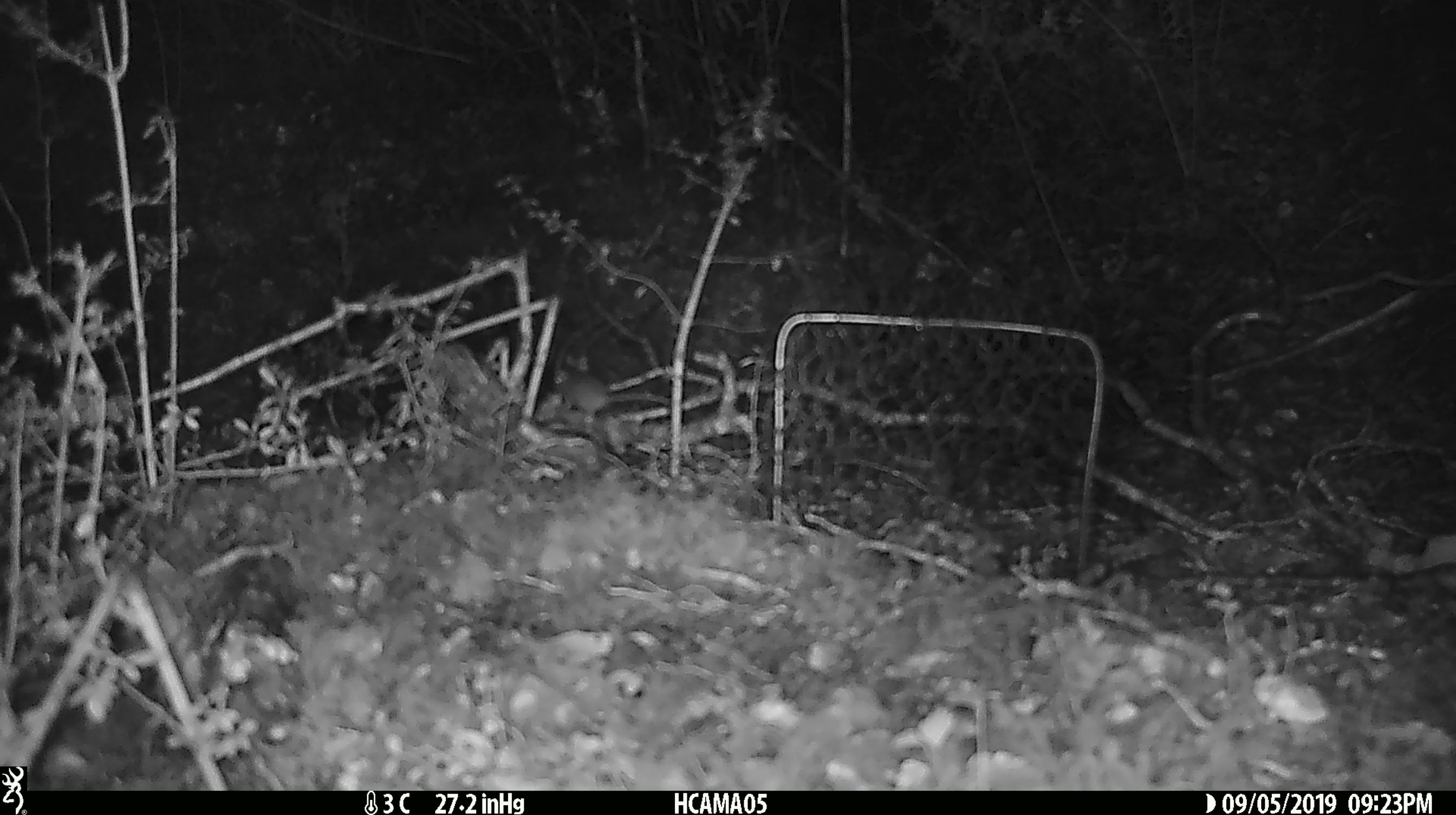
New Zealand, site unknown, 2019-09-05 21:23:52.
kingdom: Animalia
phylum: Chordata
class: Mammalia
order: Rodentia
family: Muridae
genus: Mus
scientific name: Mus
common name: mouse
Mouse (Mus).